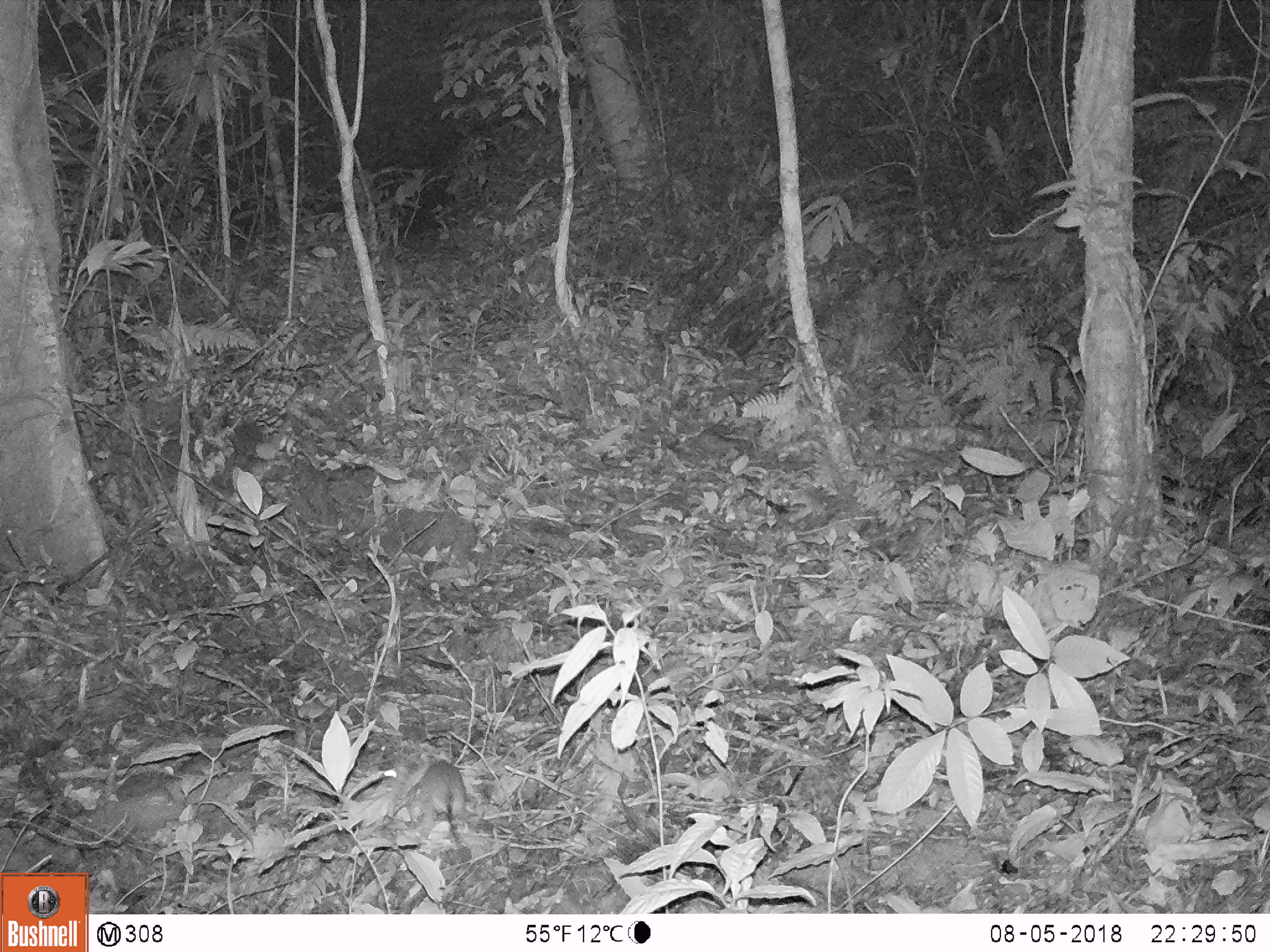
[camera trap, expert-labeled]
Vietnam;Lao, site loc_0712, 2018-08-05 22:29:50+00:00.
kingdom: Animalia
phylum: Chordata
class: Mammalia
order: Rodentia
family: Muridae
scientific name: Muridae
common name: old-world mice and rats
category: unidentified murid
Unidentified murid (old-world mice and rats) (Muridae). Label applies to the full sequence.